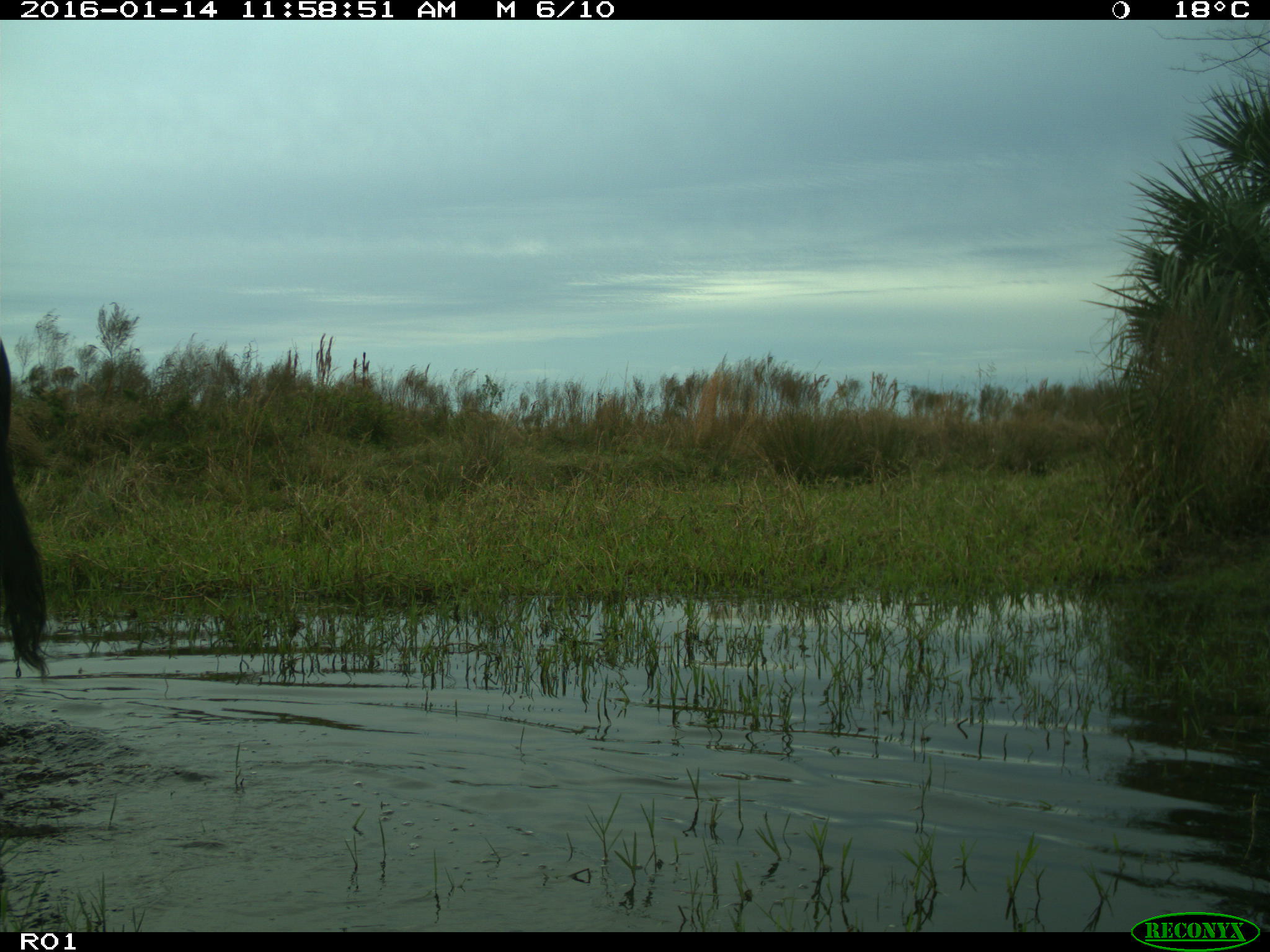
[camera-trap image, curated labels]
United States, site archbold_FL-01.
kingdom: Animalia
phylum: Chordata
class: Mammalia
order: Artiodactyla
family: Bovidae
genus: Bos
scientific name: Bos taurus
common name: domestic cow